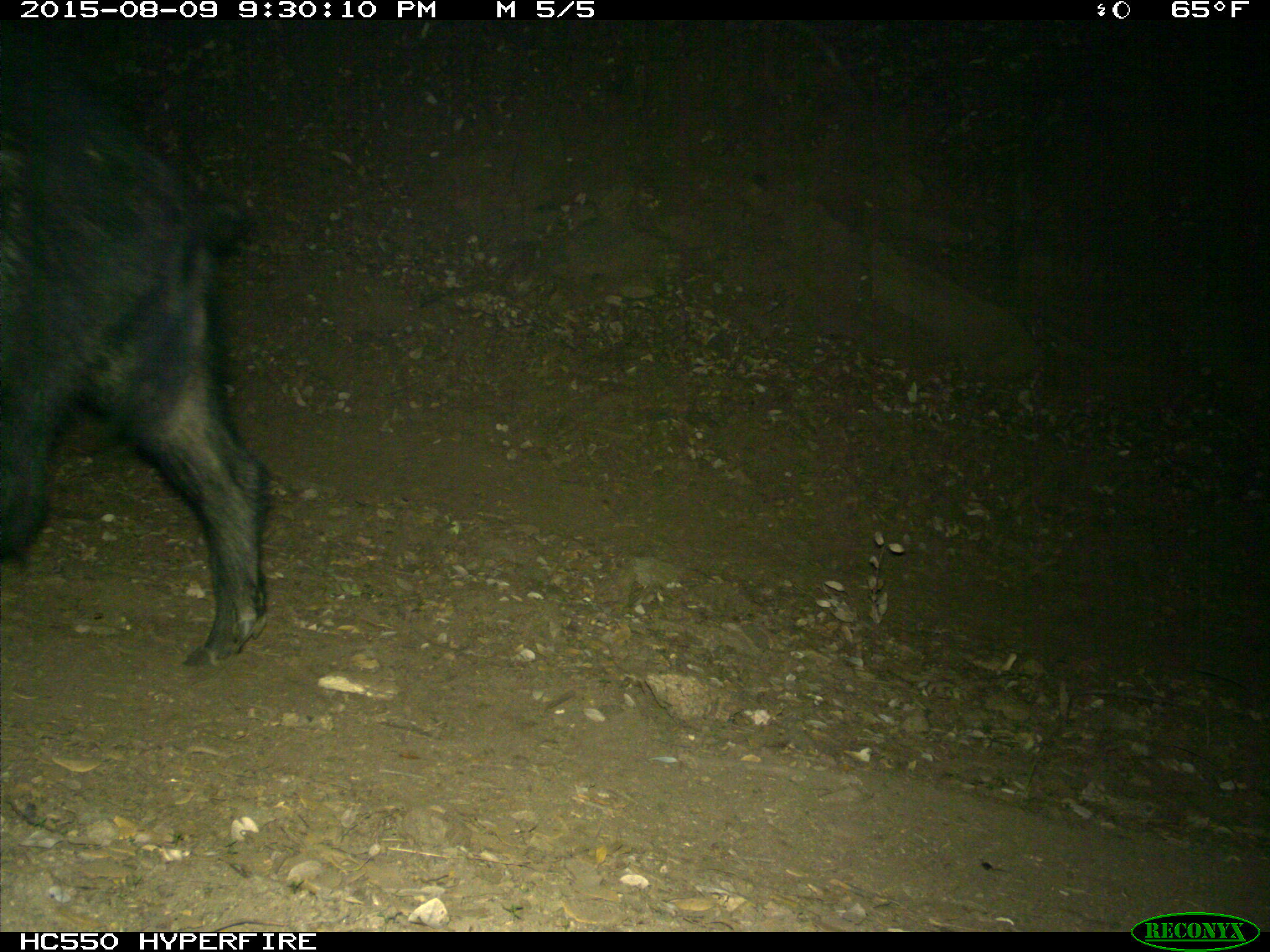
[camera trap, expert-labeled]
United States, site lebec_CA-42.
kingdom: Animalia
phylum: Chordata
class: Mammalia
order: Artiodactyla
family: Suidae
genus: Sus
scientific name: Sus scrofa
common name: wild boar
Sus scrofa (wild boar).